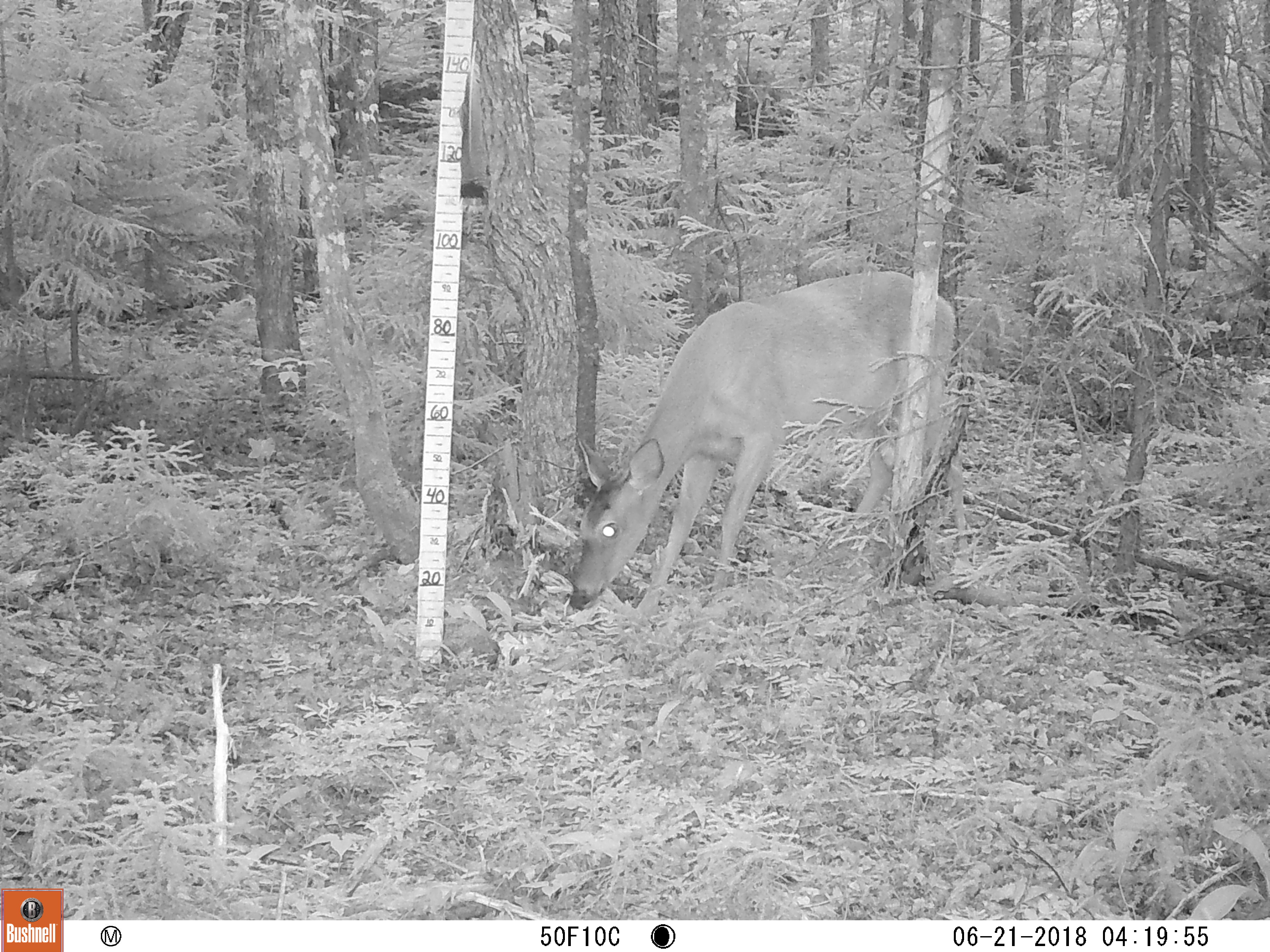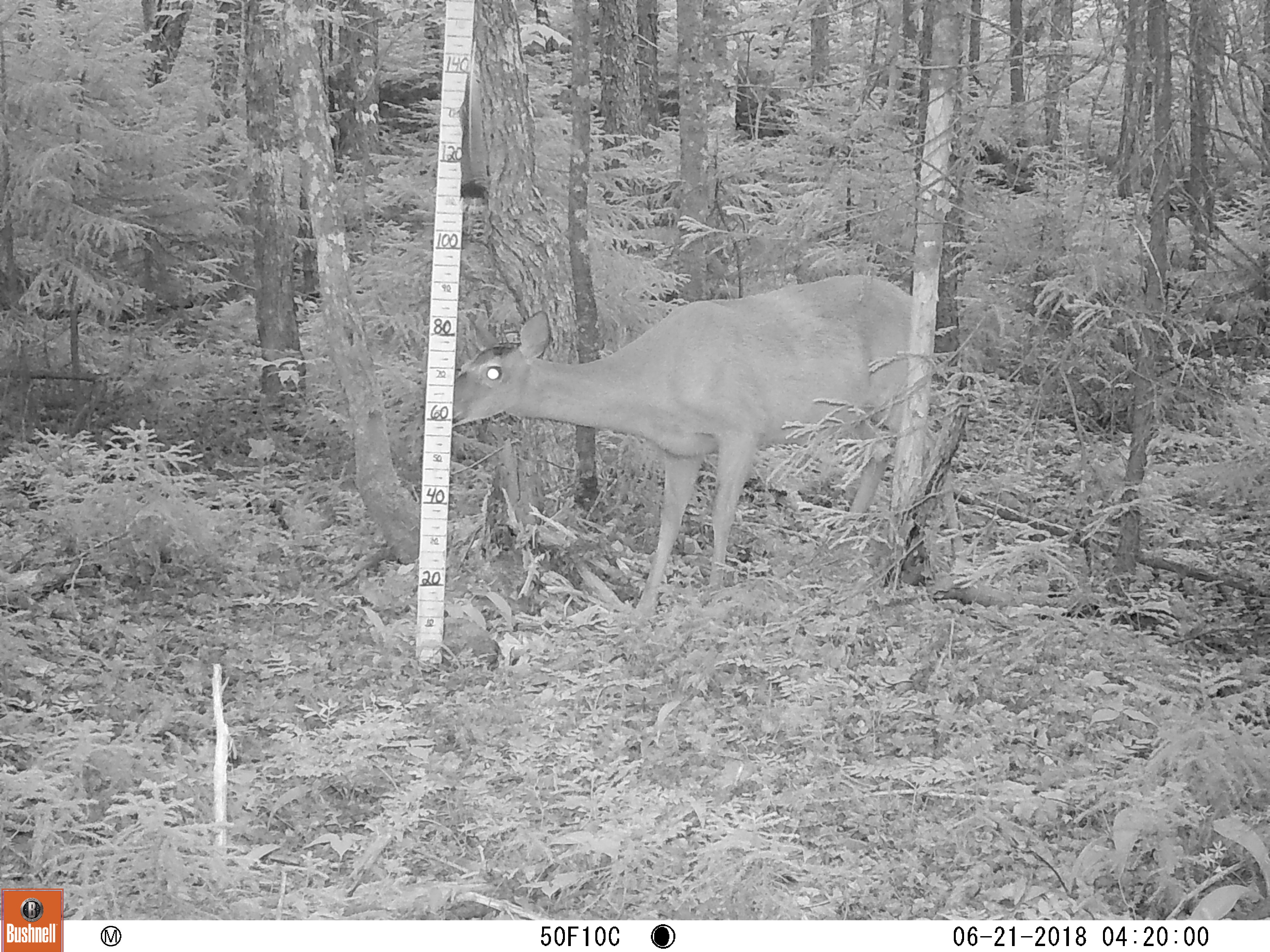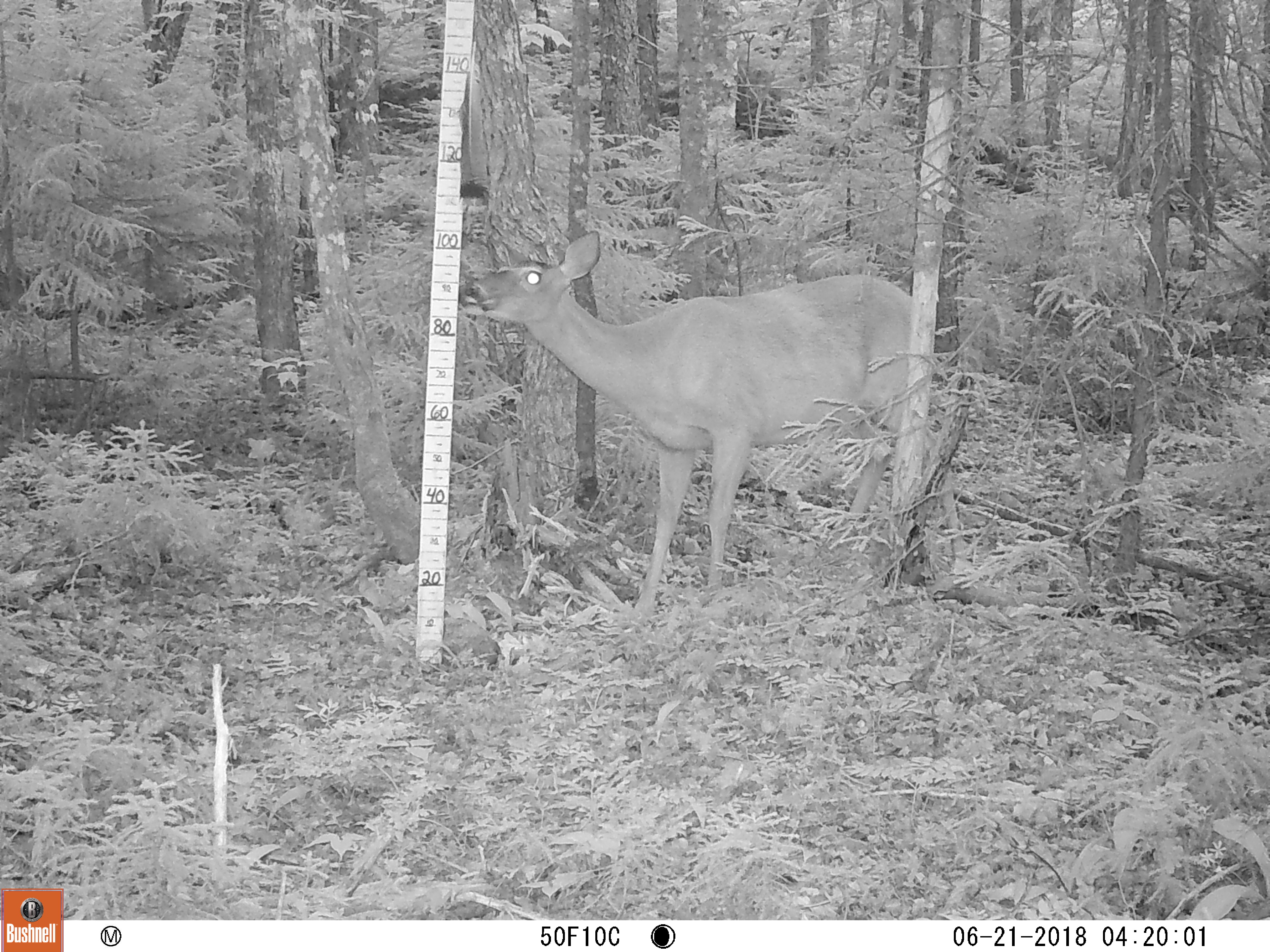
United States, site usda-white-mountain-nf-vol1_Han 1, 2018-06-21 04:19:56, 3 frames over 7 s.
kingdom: Animalia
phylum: Chordata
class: Mammalia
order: Artiodactyla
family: Cervidae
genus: Odocoileus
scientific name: Odocoileus virginianus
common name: white-tailed deer